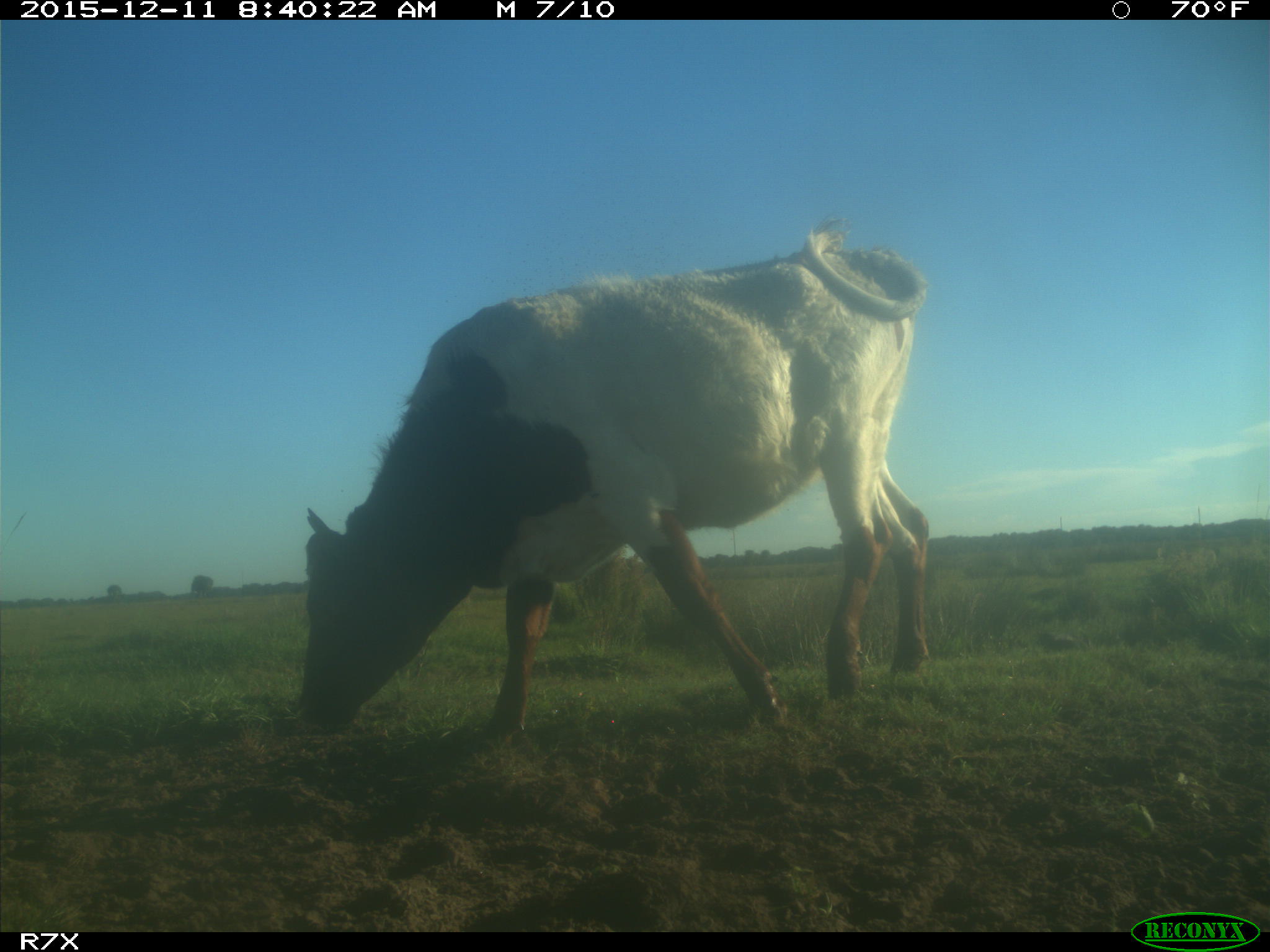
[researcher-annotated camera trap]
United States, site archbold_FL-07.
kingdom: Animalia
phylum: Chordata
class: Mammalia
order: Artiodactyla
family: Bovidae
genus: Bos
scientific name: Bos taurus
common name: domestic cow